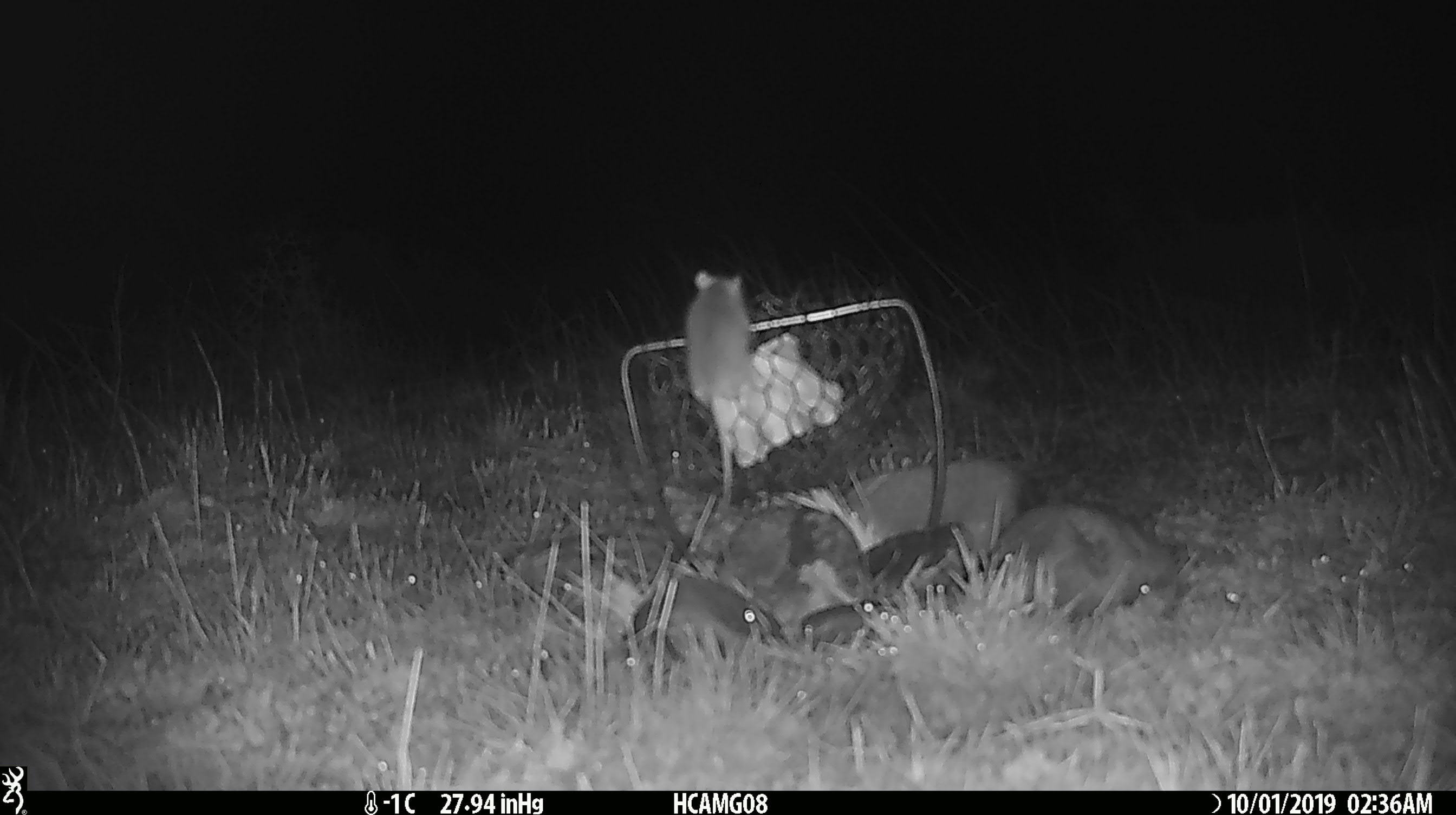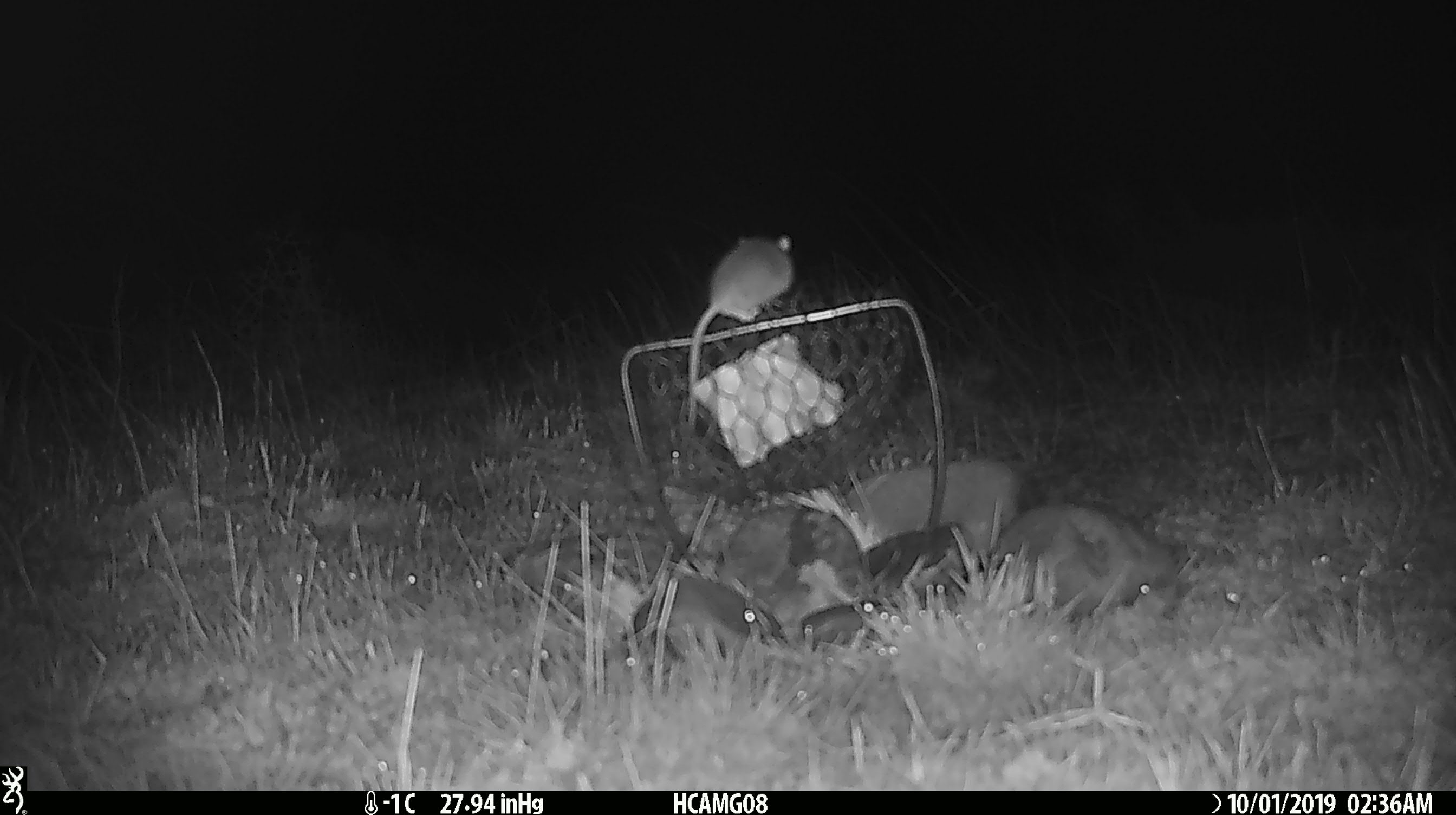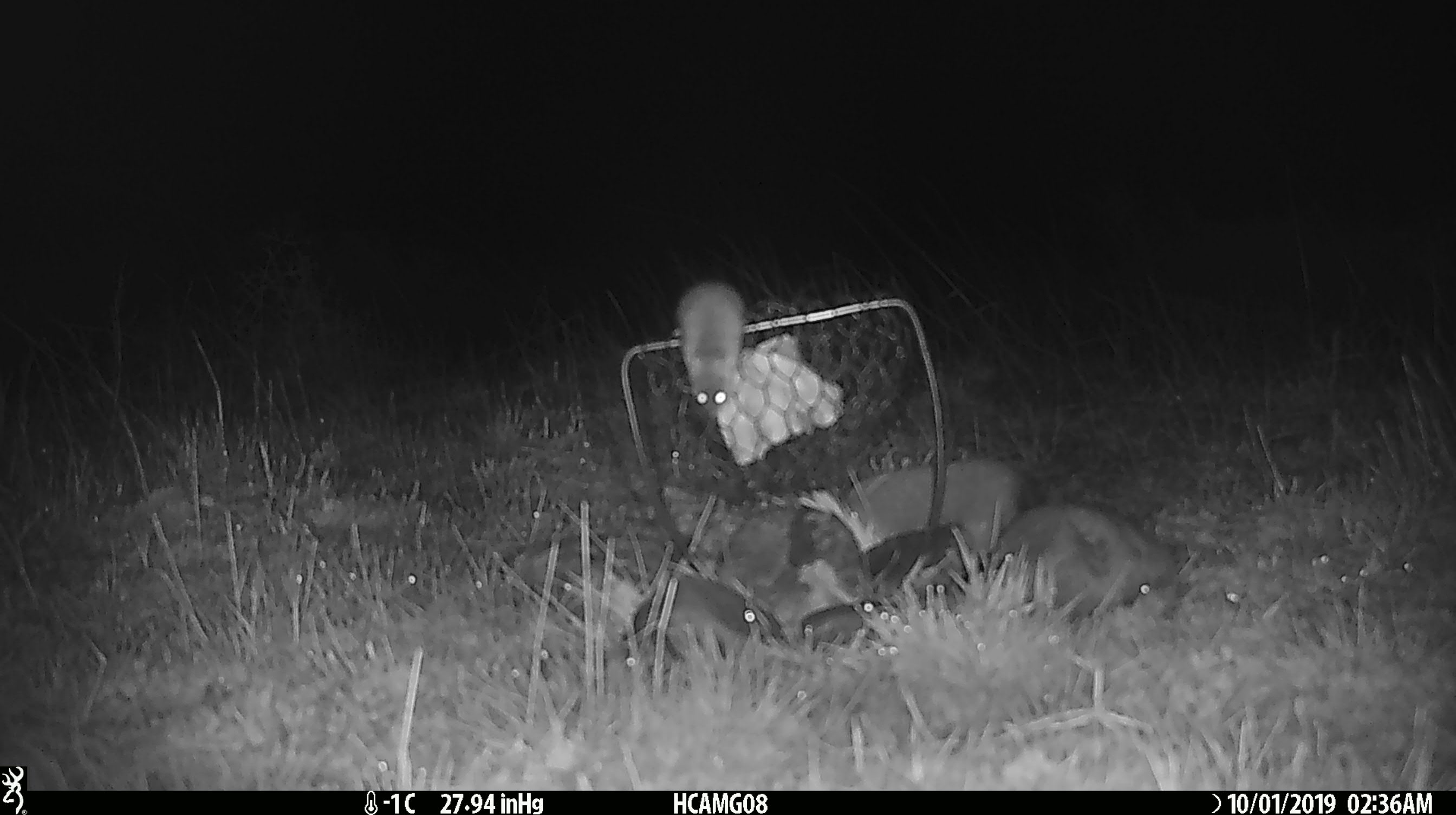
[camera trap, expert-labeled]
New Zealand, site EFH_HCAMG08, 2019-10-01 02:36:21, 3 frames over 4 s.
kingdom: Animalia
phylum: Chordata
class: Mammalia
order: Rodentia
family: Muridae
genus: Mus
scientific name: Mus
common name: mouse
Mouse (Mus).